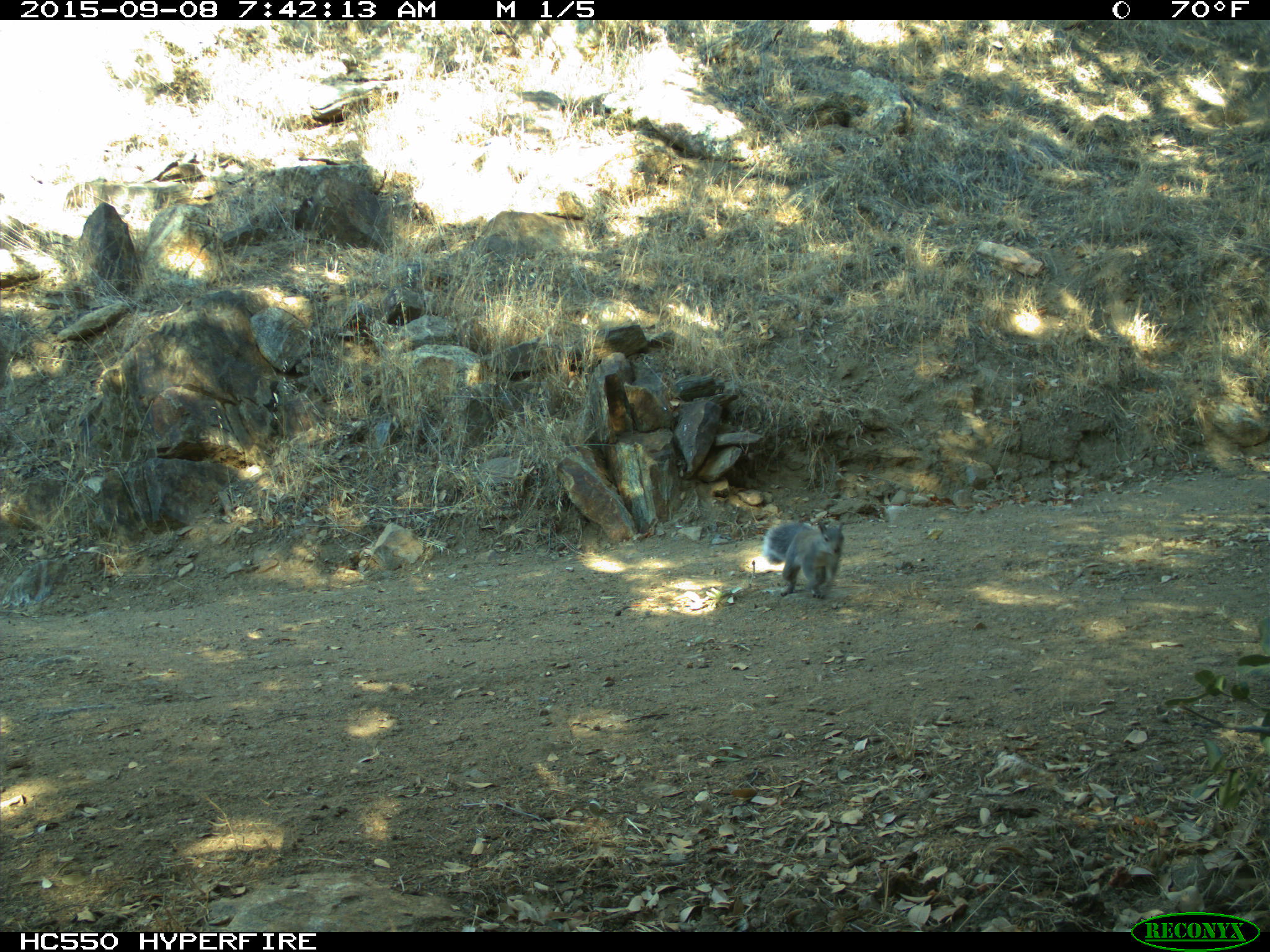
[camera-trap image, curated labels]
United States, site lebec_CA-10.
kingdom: Animalia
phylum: Chordata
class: Mammalia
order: Rodentia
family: Sciuridae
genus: Sciurus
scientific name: Sciurus carolinensis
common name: eastern gray squirrel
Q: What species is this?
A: Sciurus carolinensis (eastern gray squirrel).